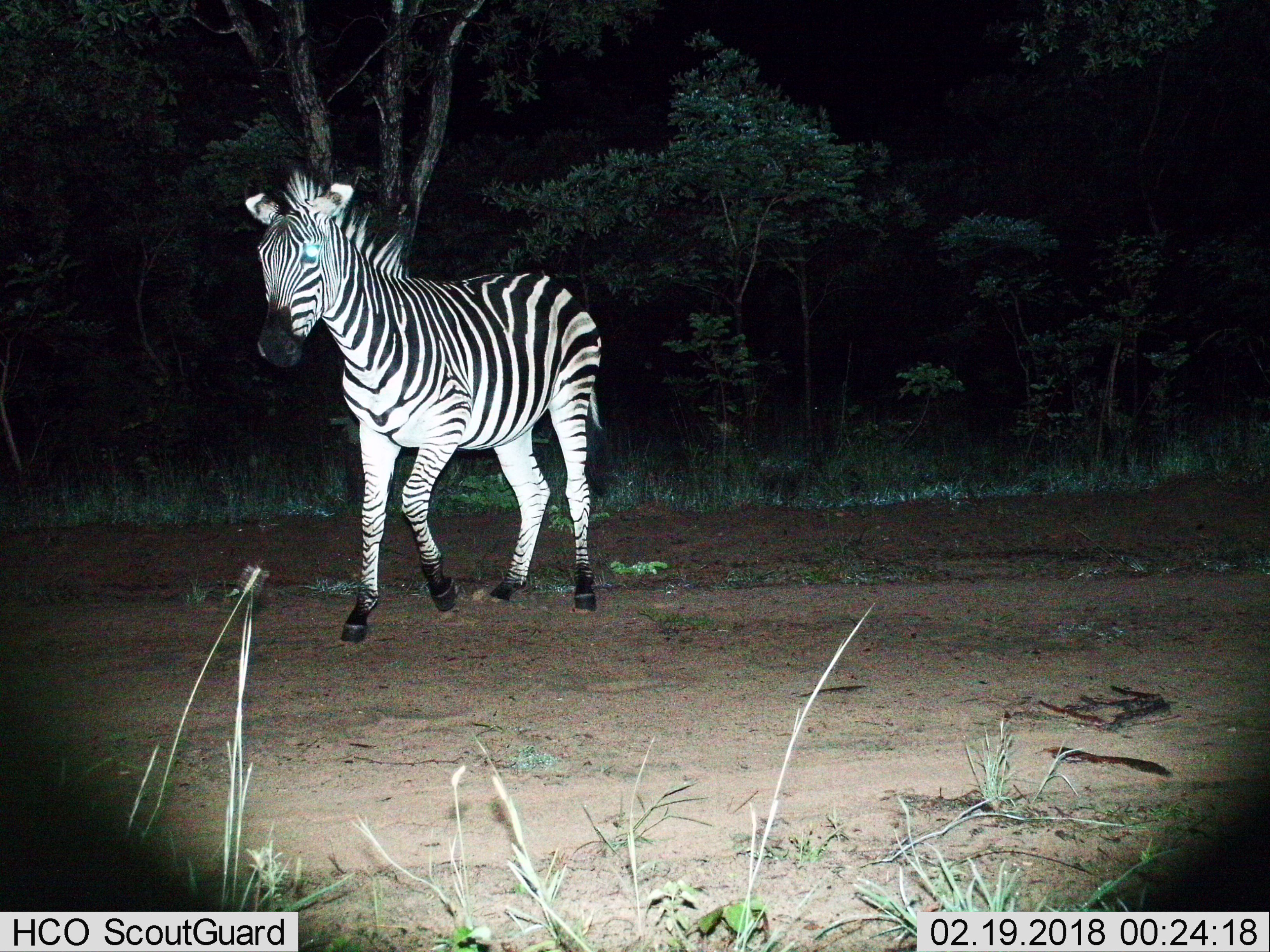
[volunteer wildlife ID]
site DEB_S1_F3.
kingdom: Animalia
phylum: Chordata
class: Mammalia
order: Perissodactyla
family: Equidae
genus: Equus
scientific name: Equus quagga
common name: plains zebra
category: zebraplains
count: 1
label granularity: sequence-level